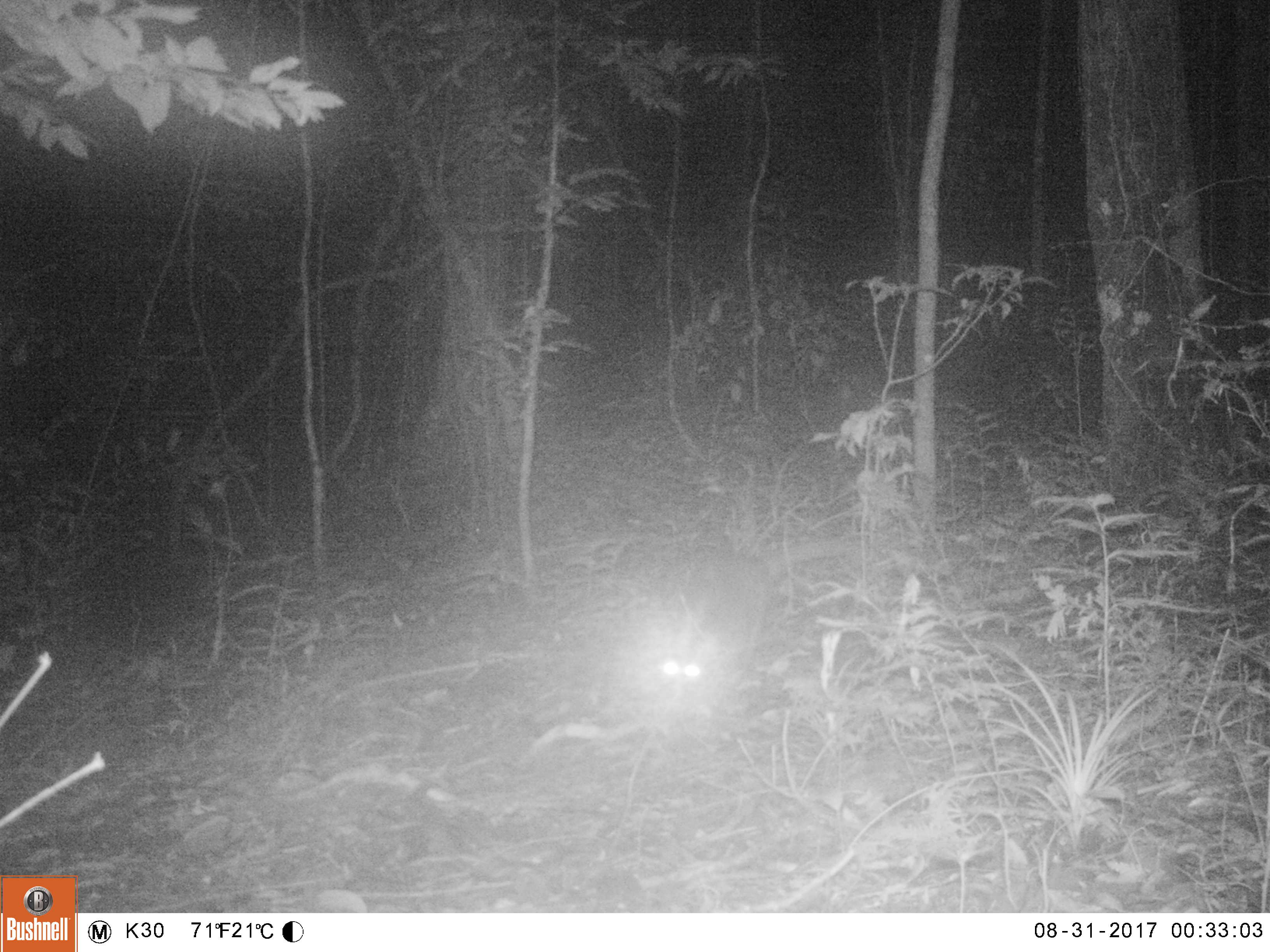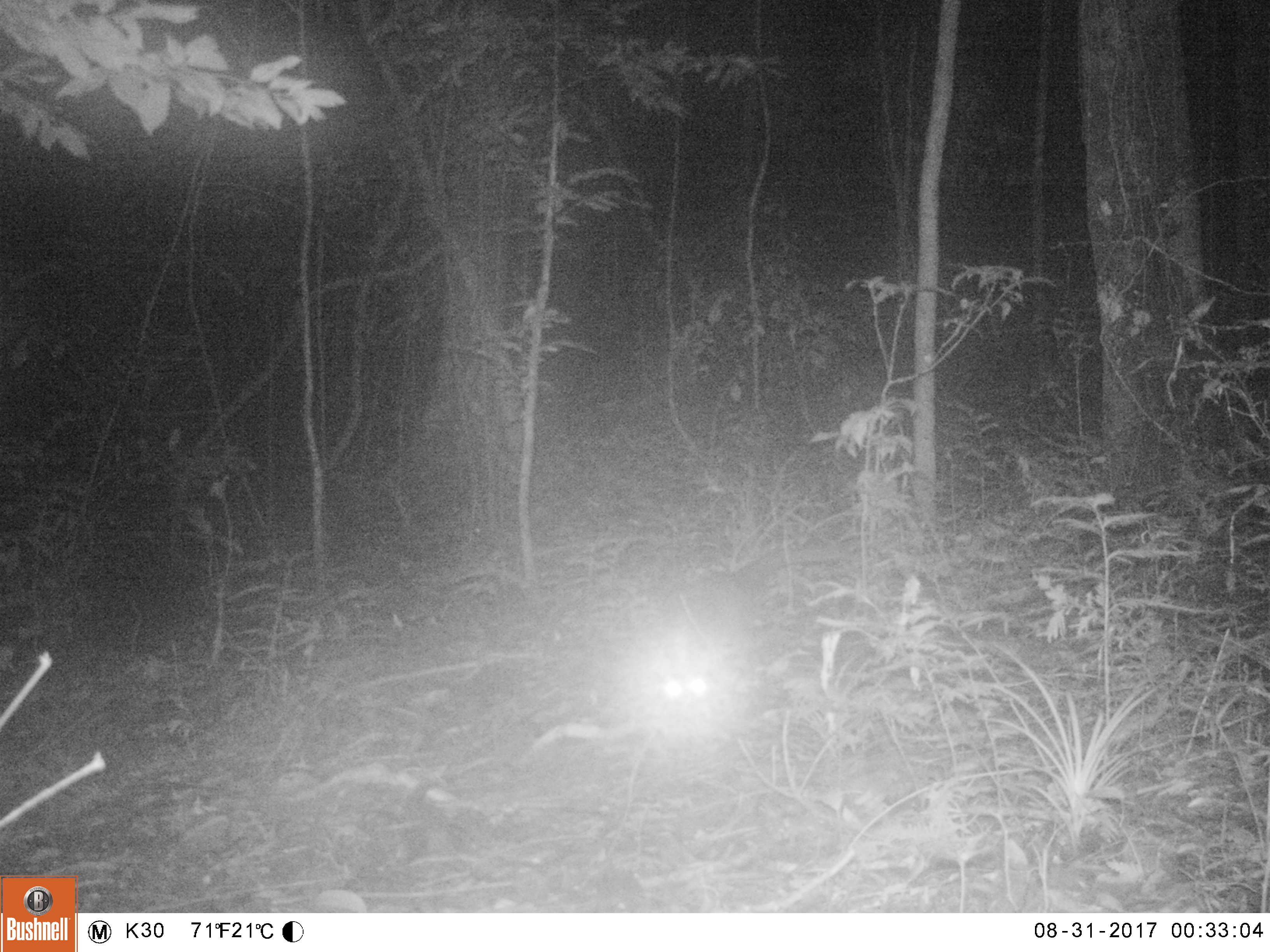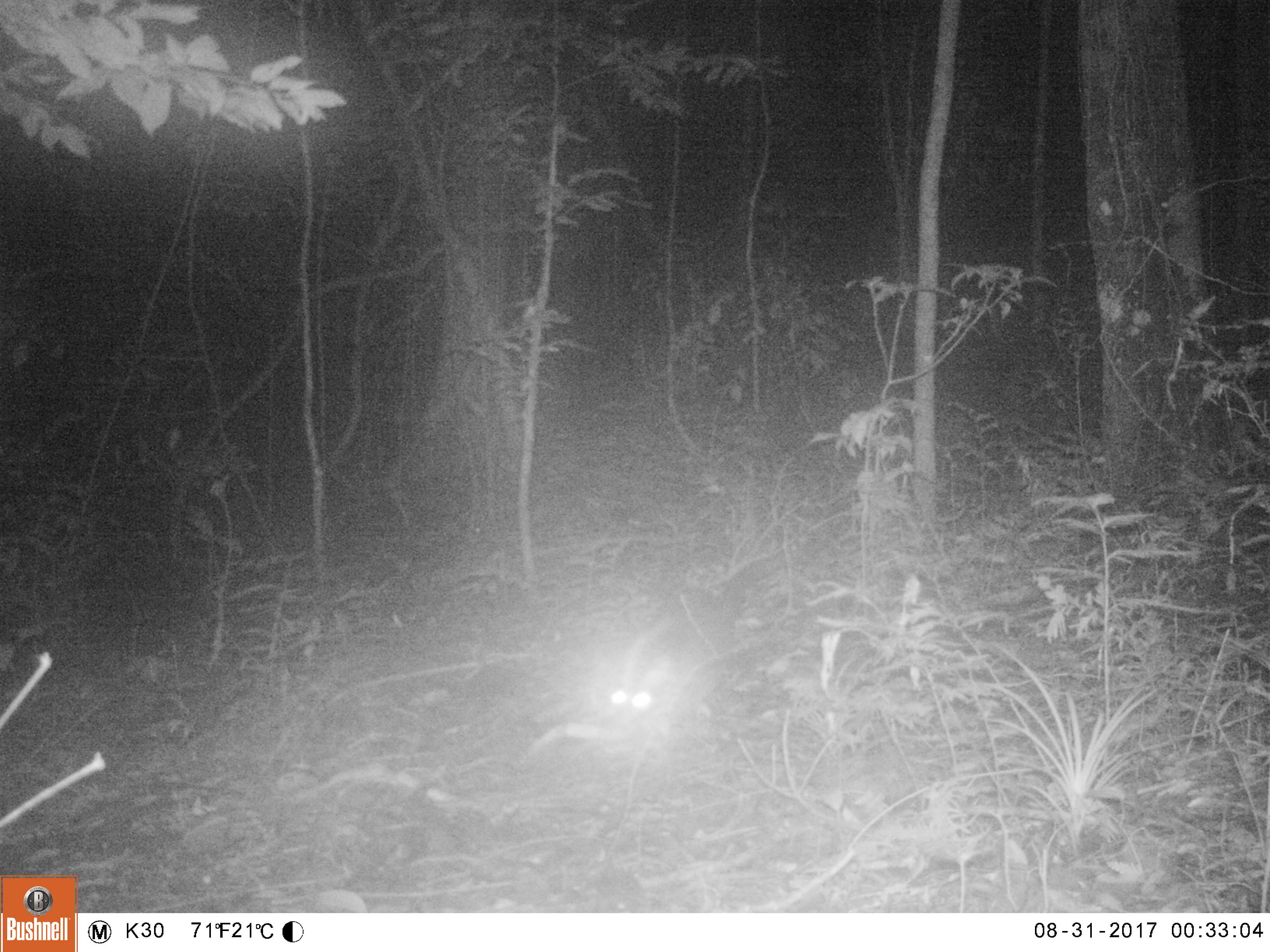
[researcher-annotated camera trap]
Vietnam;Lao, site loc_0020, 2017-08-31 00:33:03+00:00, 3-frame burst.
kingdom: Animalia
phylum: Chordata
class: Mammalia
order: Carnivora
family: Viverridae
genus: Paguma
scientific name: Paguma larvata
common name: masked palm civet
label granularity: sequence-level